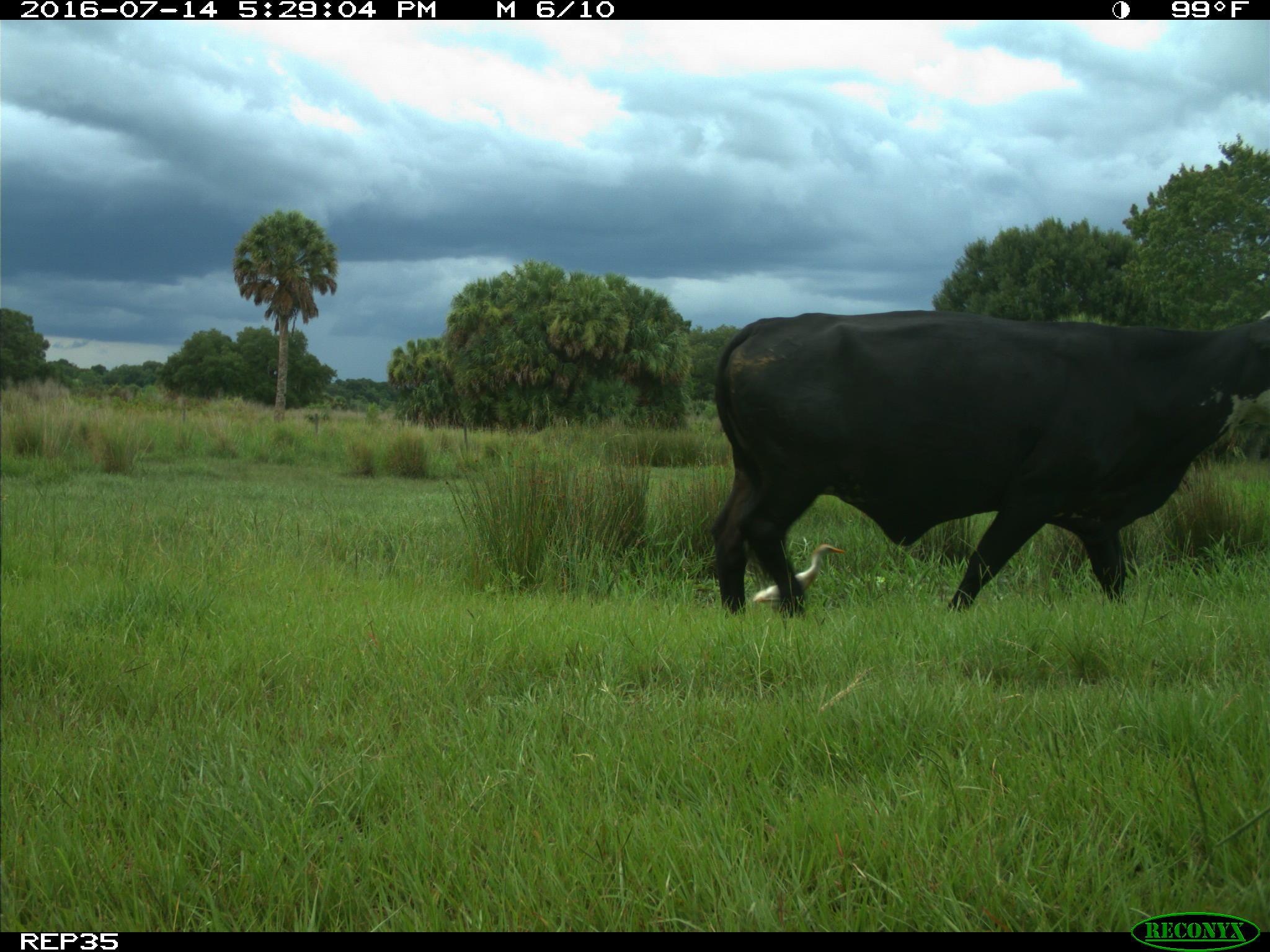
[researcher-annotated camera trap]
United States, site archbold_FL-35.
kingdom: Animalia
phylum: Chordata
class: Mammalia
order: Artiodactyla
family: Bovidae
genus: Bos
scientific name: Bos taurus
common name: domestic cow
Bos taurus (domestic cow).